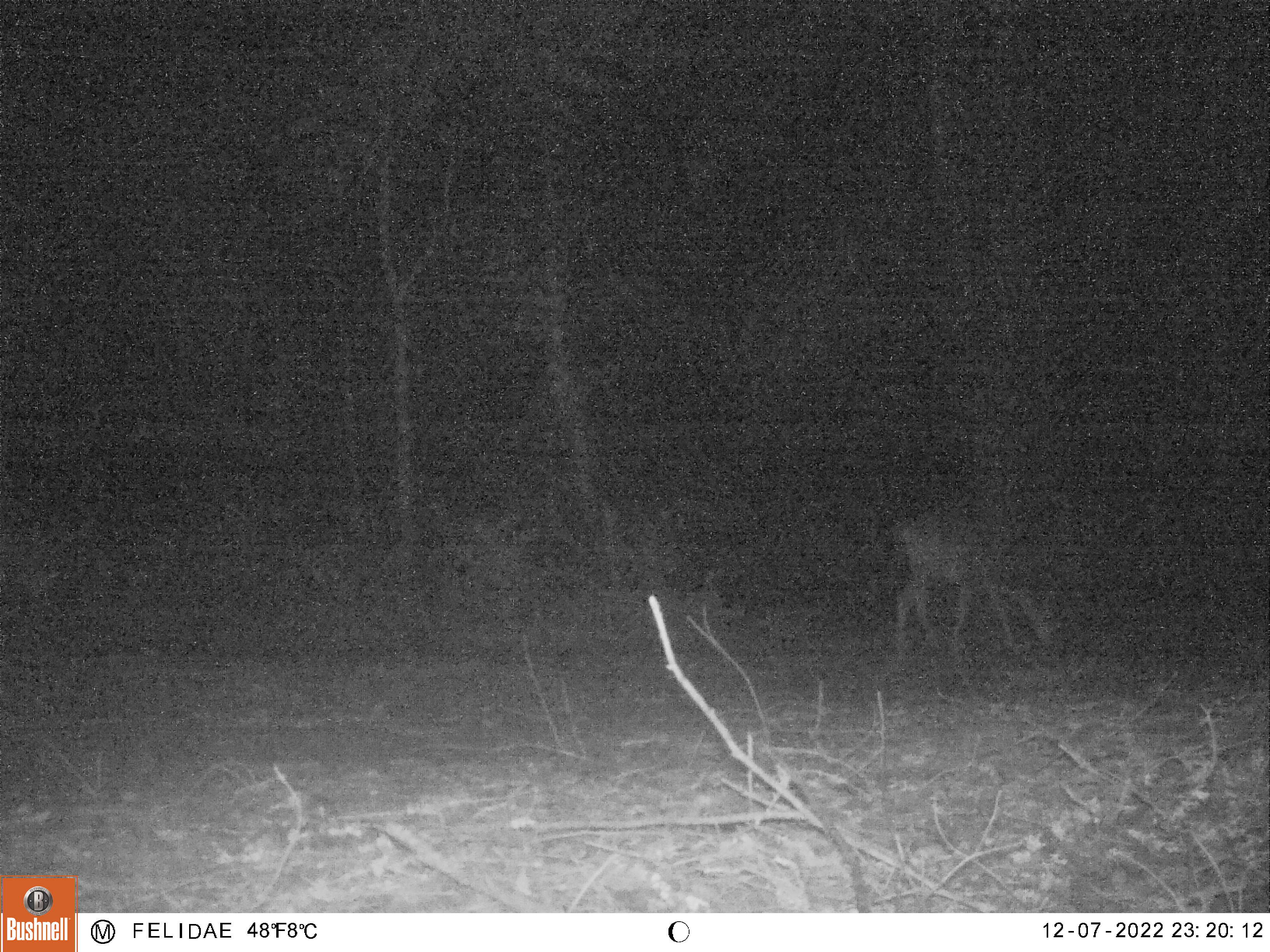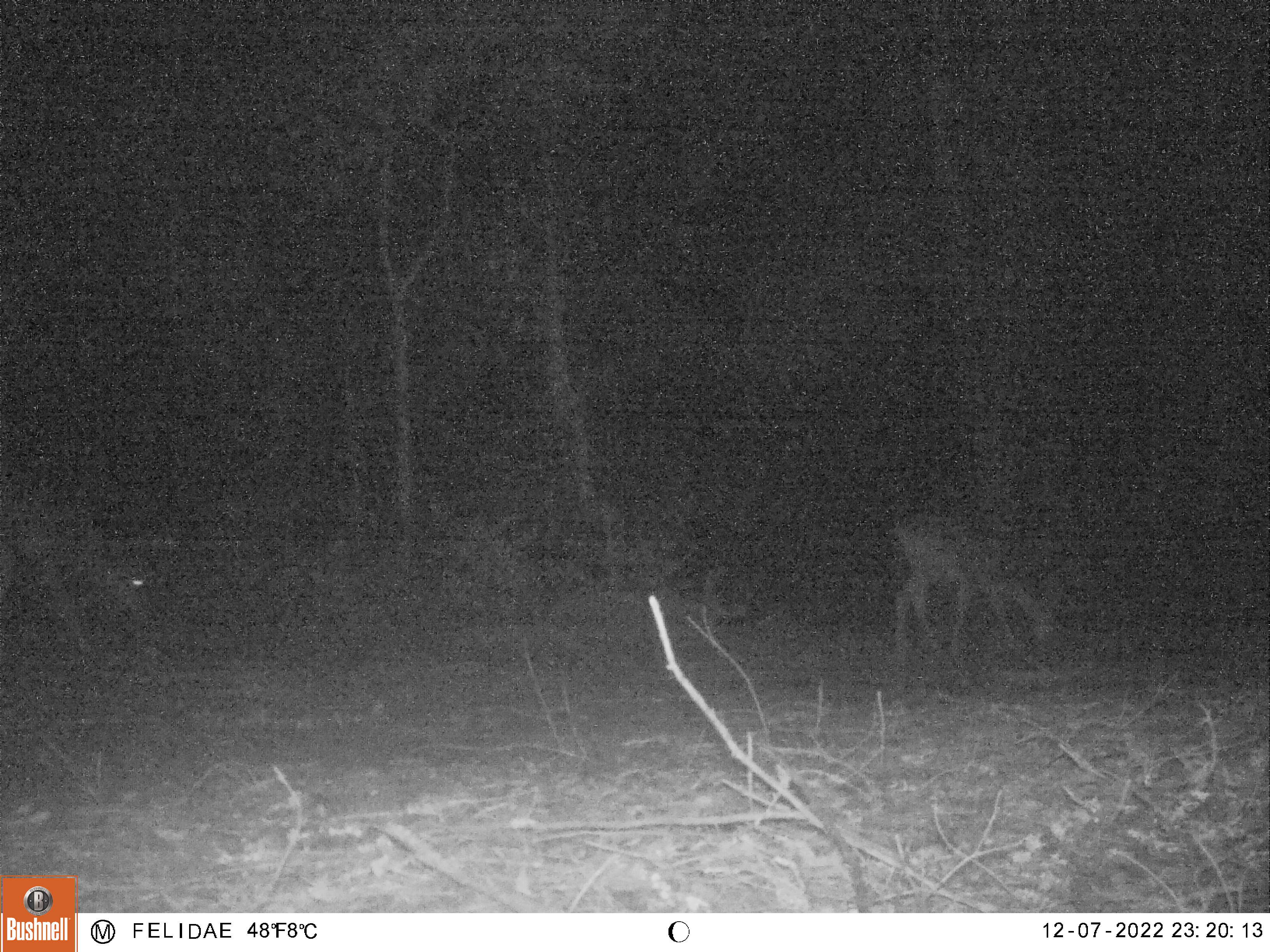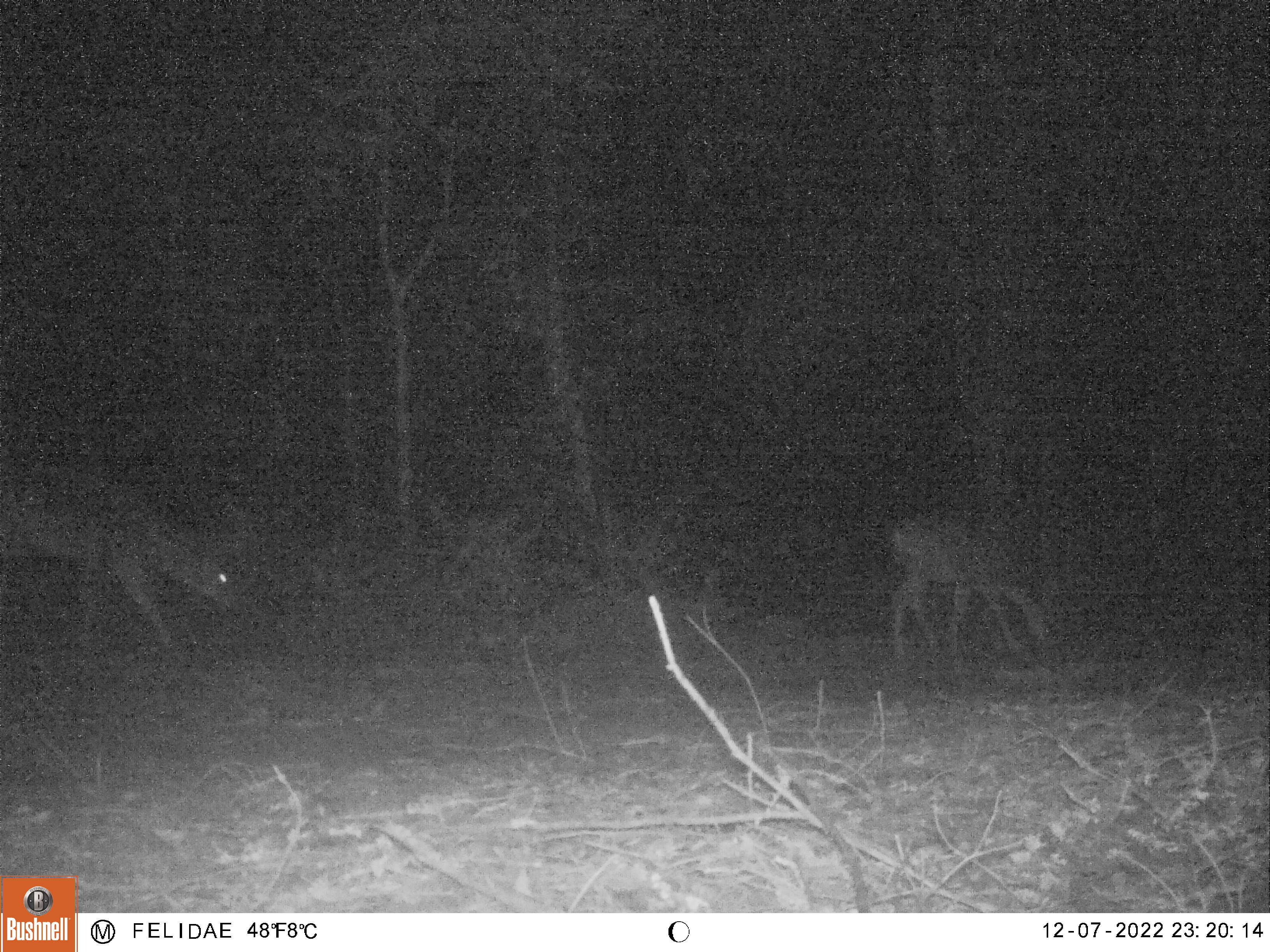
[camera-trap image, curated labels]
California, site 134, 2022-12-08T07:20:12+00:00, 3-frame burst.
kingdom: Animalia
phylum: Chordata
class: Mammalia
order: Artiodactyla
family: Cervidae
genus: Odocoileus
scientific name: Odocoileus hemionus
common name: mule deer